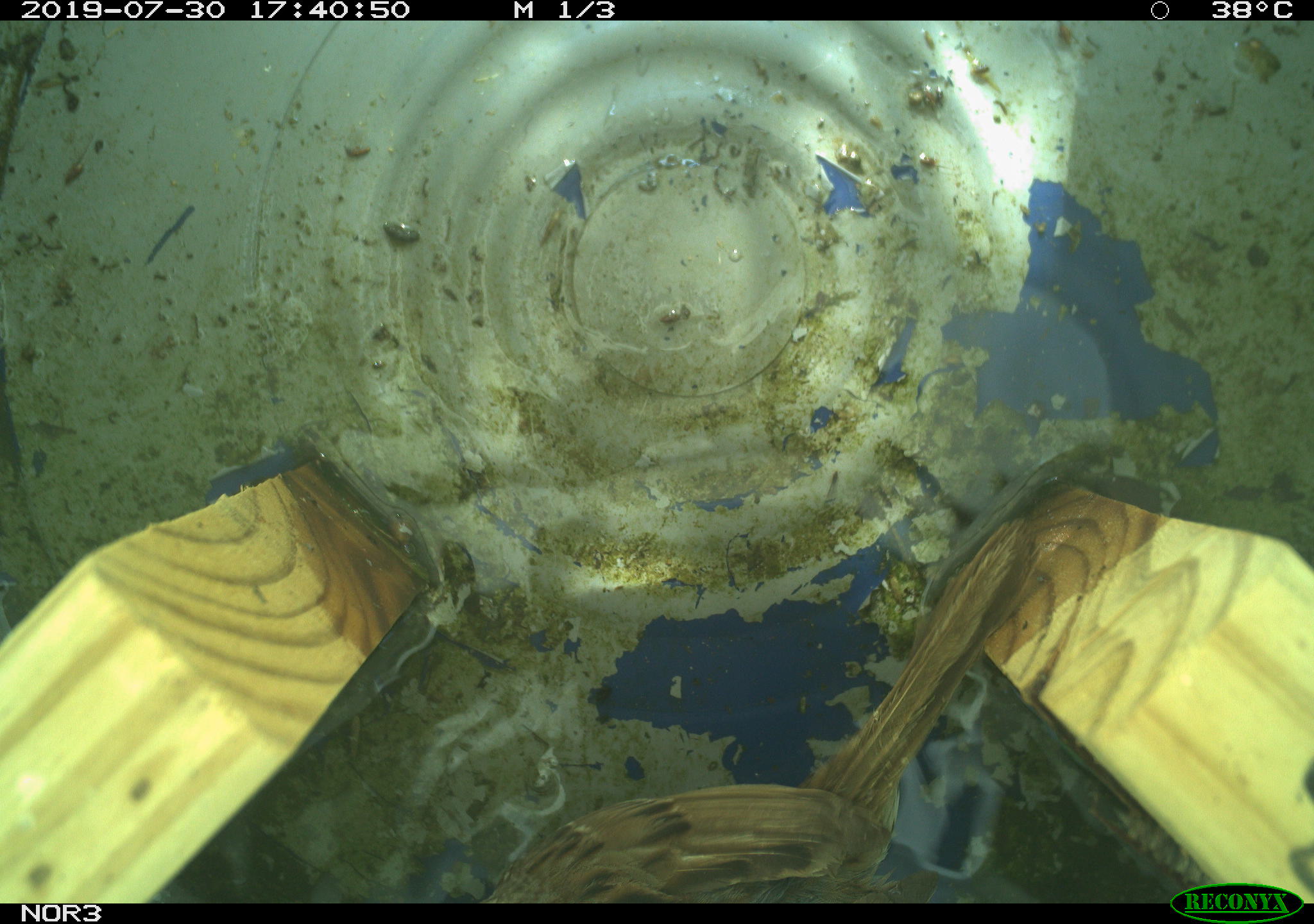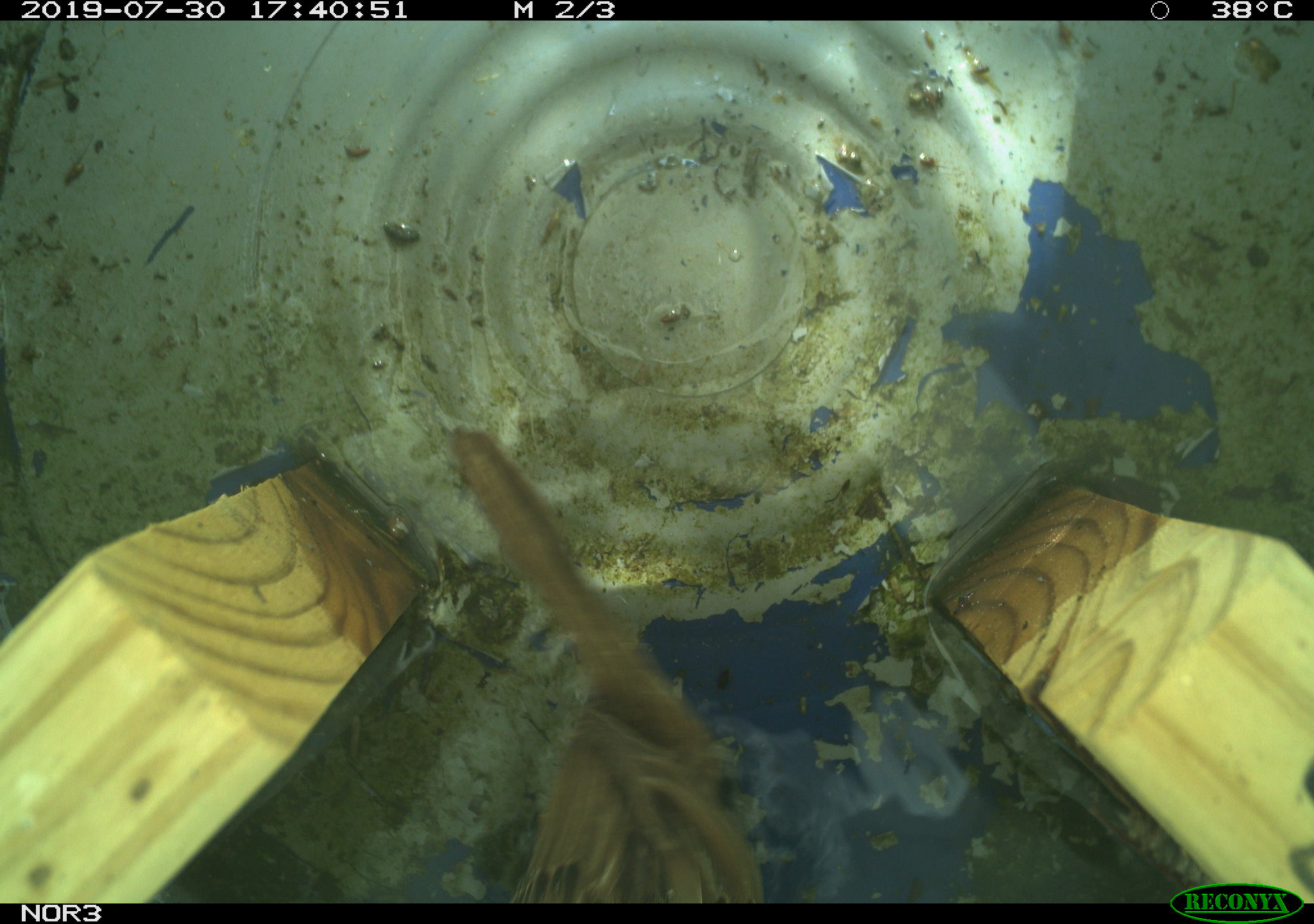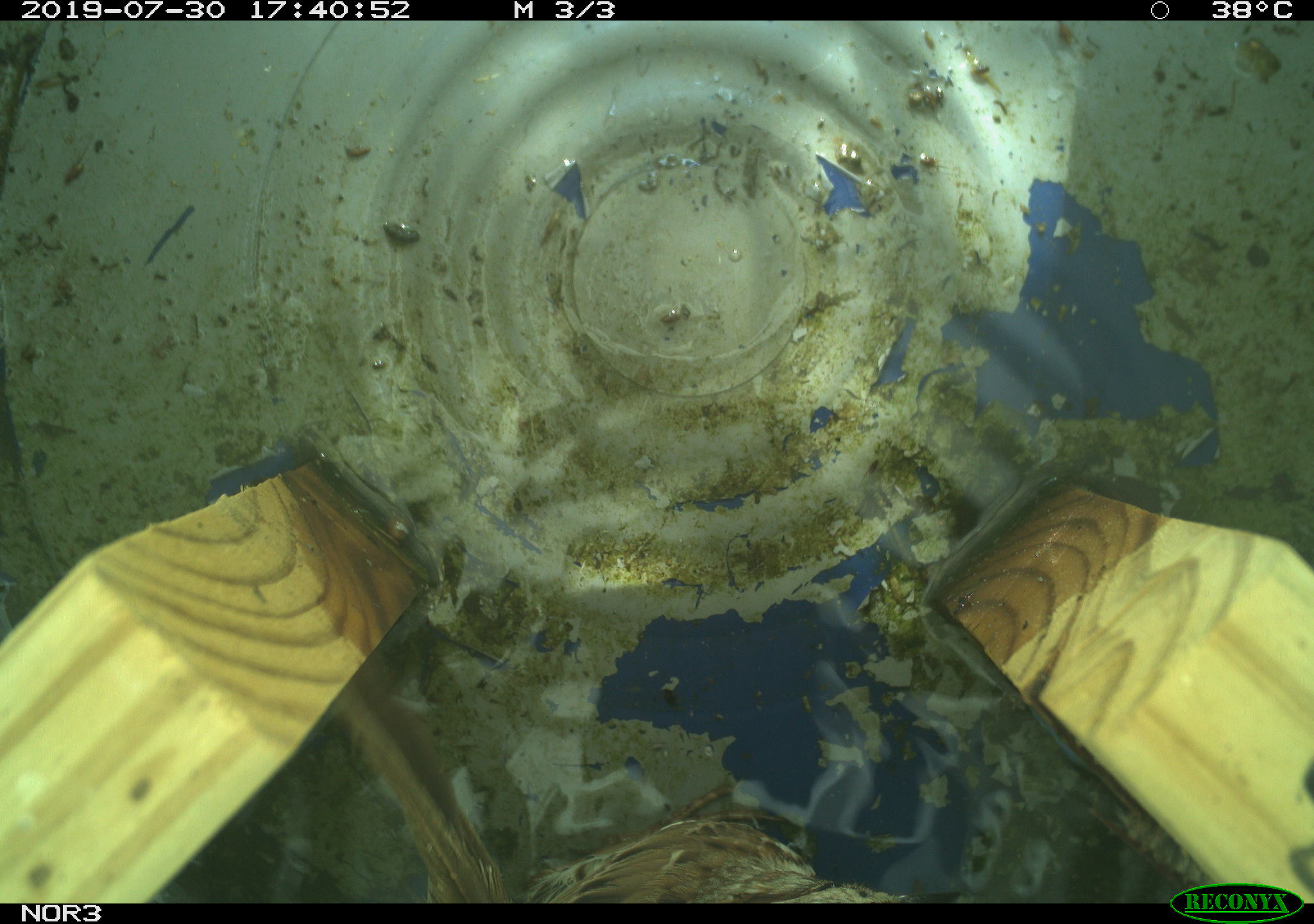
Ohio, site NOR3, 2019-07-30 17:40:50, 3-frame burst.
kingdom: Animalia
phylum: Chordata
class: Aves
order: Passeriformes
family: Passerellidae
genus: Melospiza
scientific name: Melospiza melodia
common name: song sparrow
Song sparrow (Melospiza melodia).